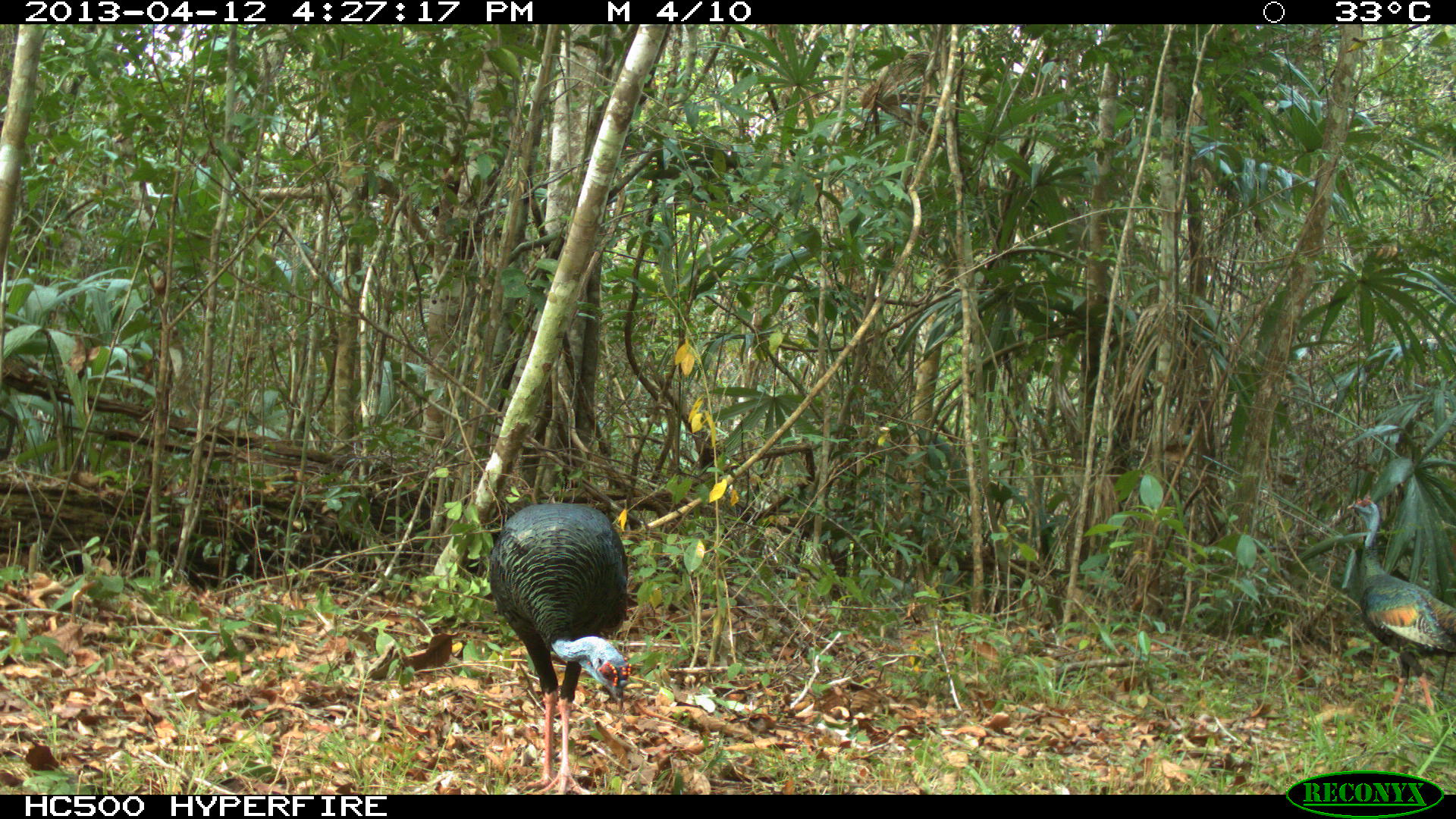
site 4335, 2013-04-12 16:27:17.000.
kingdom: Animalia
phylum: Chordata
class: Aves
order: Galliformes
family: Phasianidae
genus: Meleagris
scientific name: Meleagris ocellata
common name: ocellated turkey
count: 2